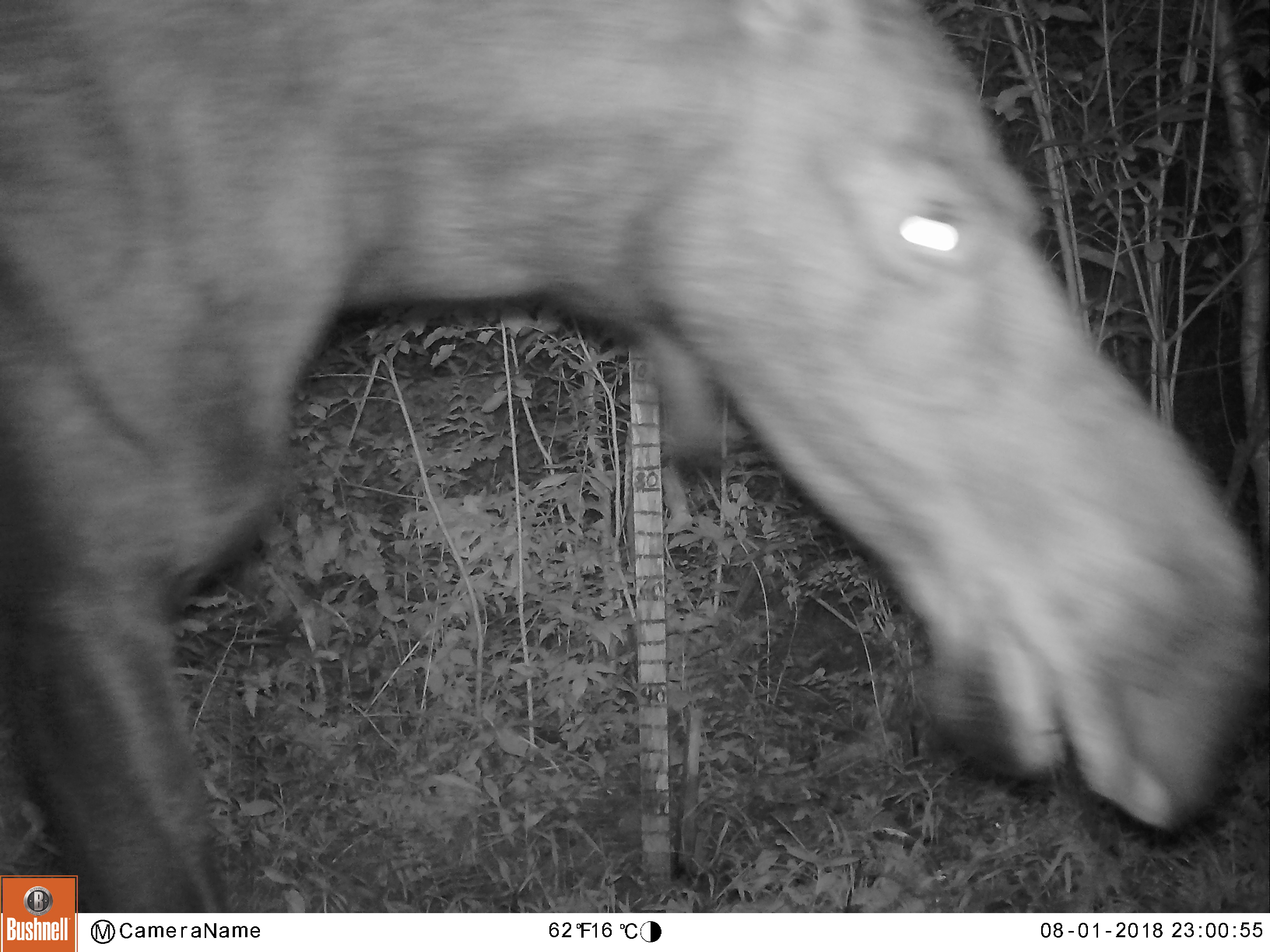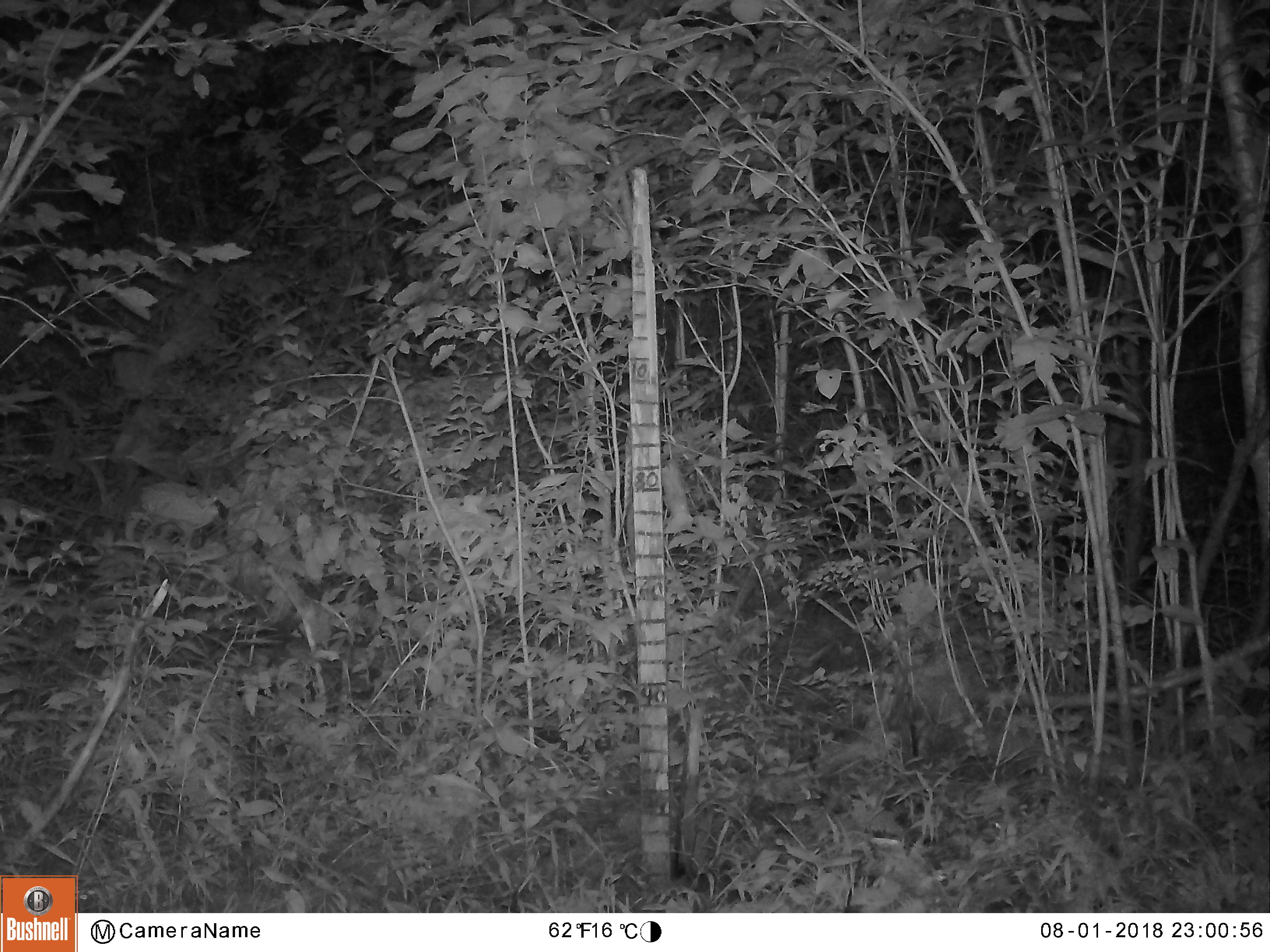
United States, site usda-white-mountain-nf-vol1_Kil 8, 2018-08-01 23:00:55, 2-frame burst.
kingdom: Animalia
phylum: Chordata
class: Mammalia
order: Artiodactyla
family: Cervidae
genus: Alces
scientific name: Alces alces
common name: moose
Moose (Alces alces).